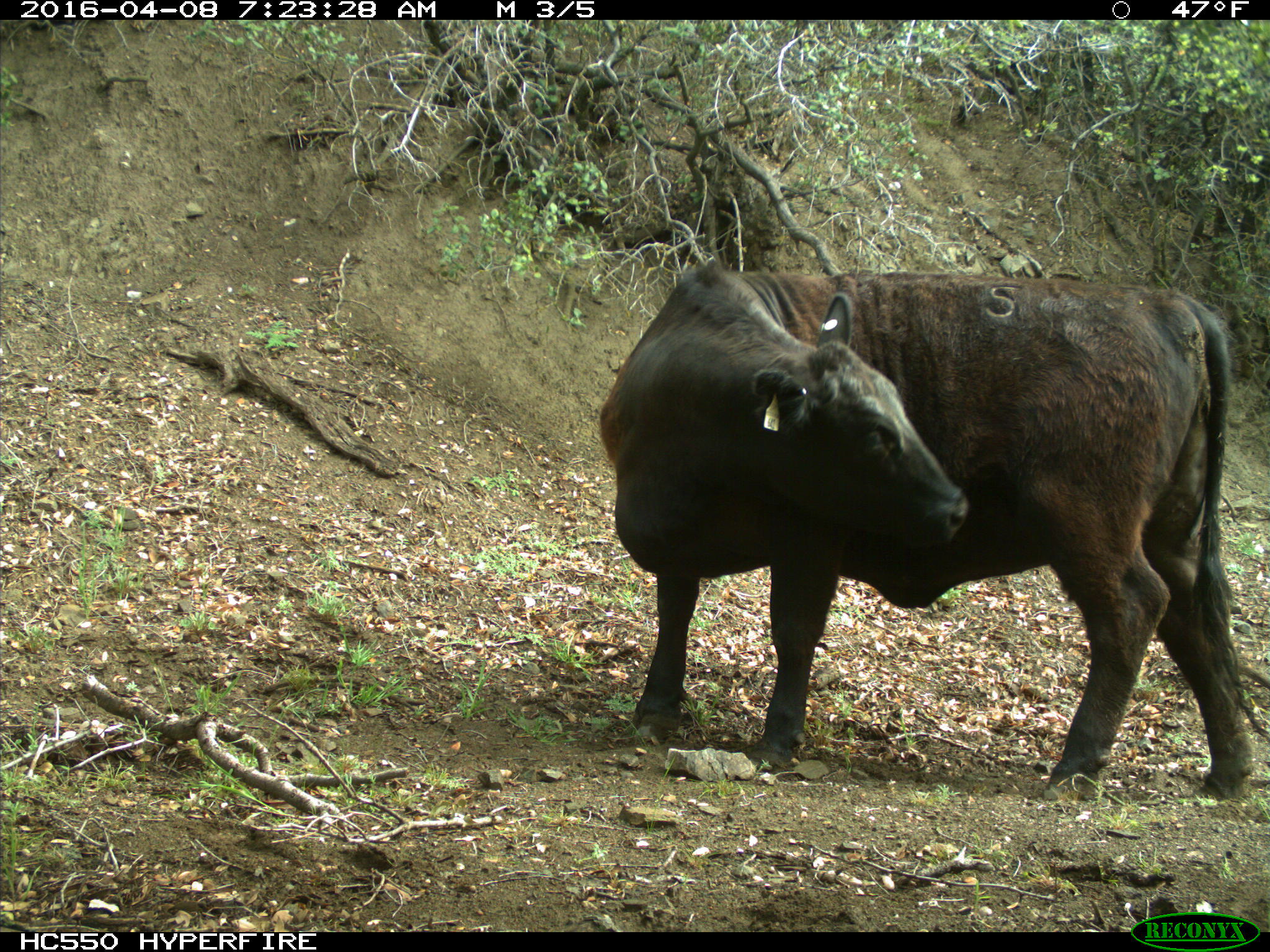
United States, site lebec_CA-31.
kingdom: Animalia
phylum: Chordata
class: Mammalia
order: Artiodactyla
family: Bovidae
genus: Bos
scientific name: Bos taurus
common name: domestic cow